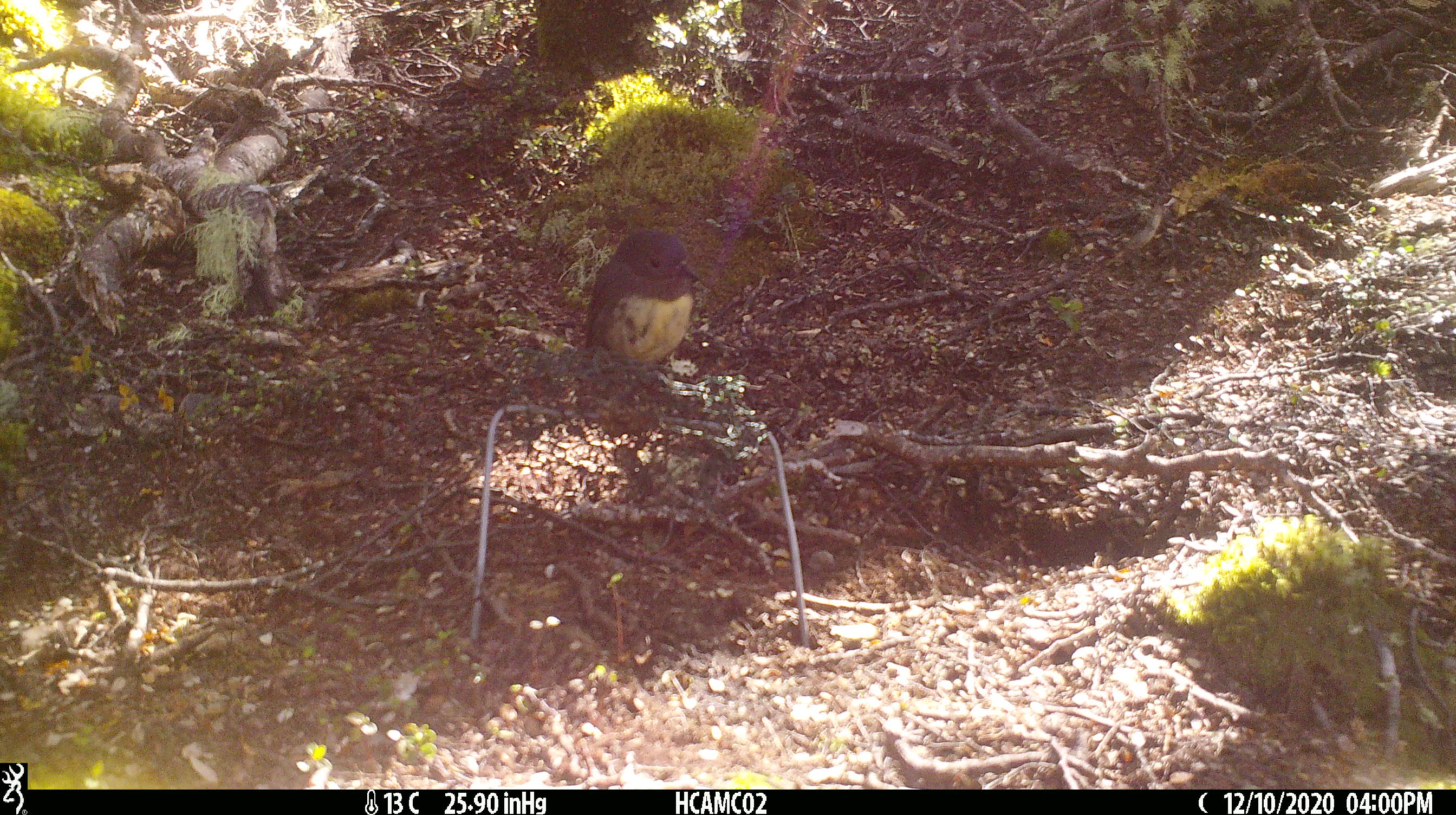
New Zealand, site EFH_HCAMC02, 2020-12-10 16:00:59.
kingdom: Animalia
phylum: Chordata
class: Aves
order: Passeriformes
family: Petroicidae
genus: Petroica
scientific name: Petroica australis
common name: new zealand robin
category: robin